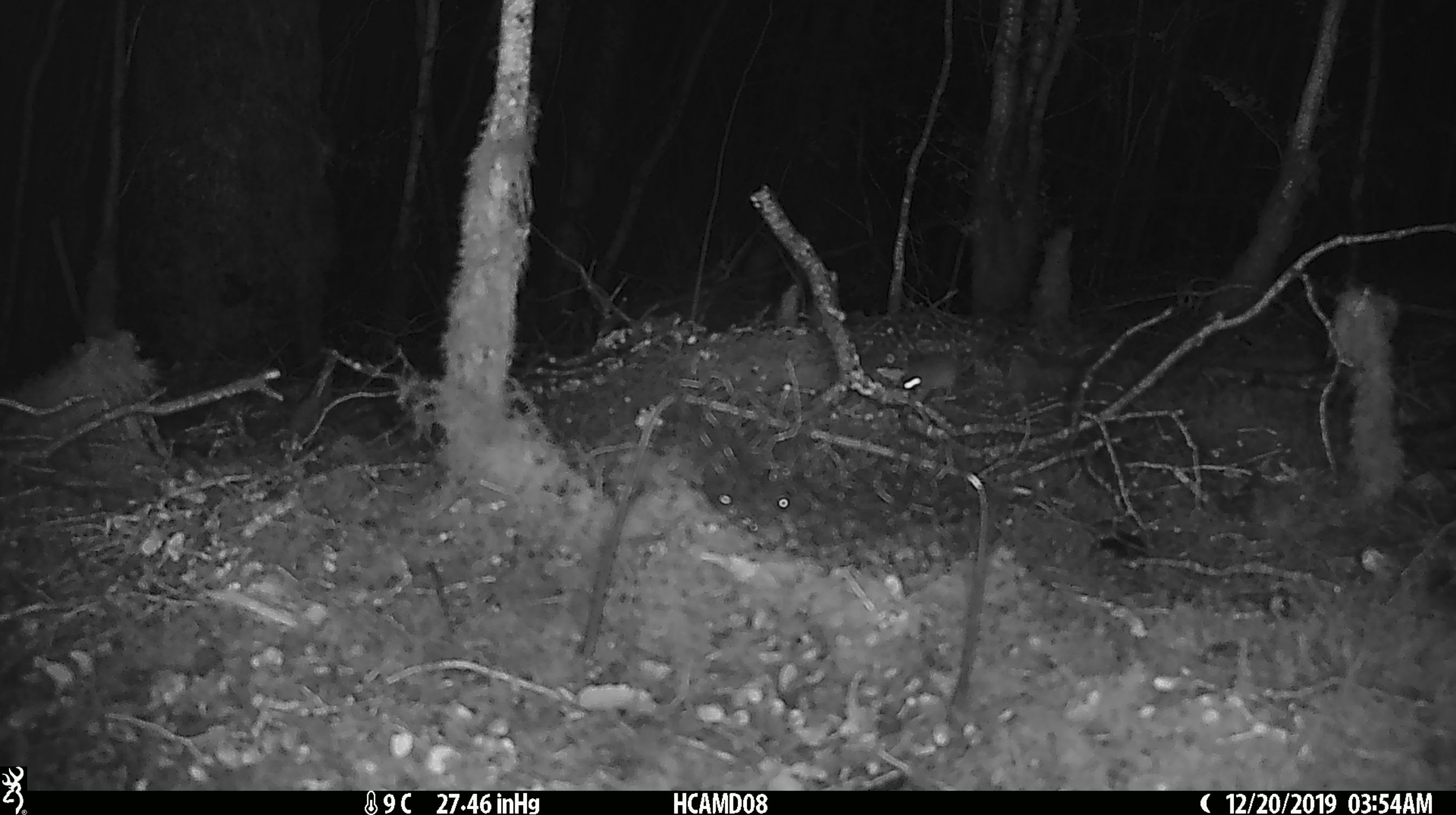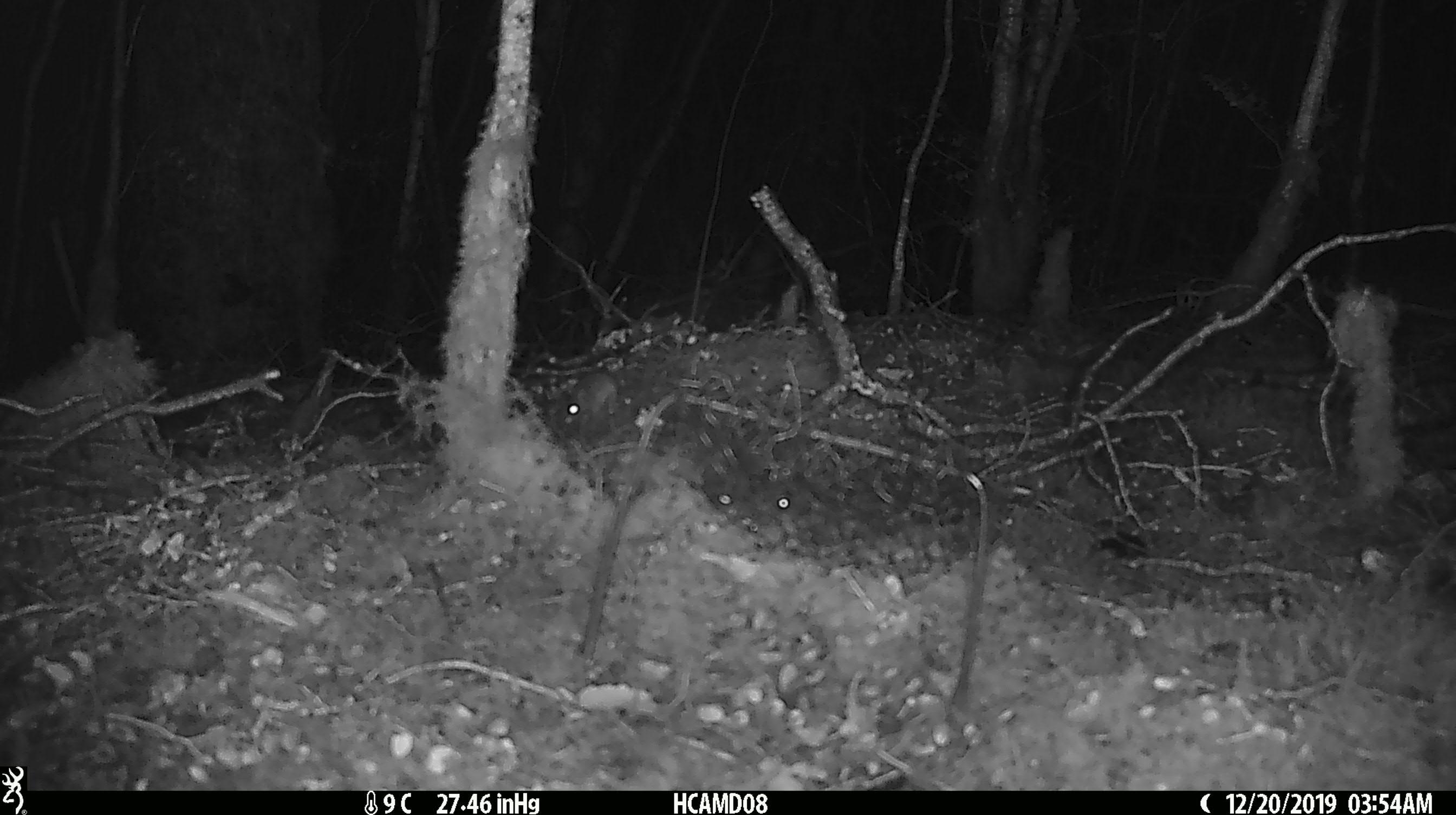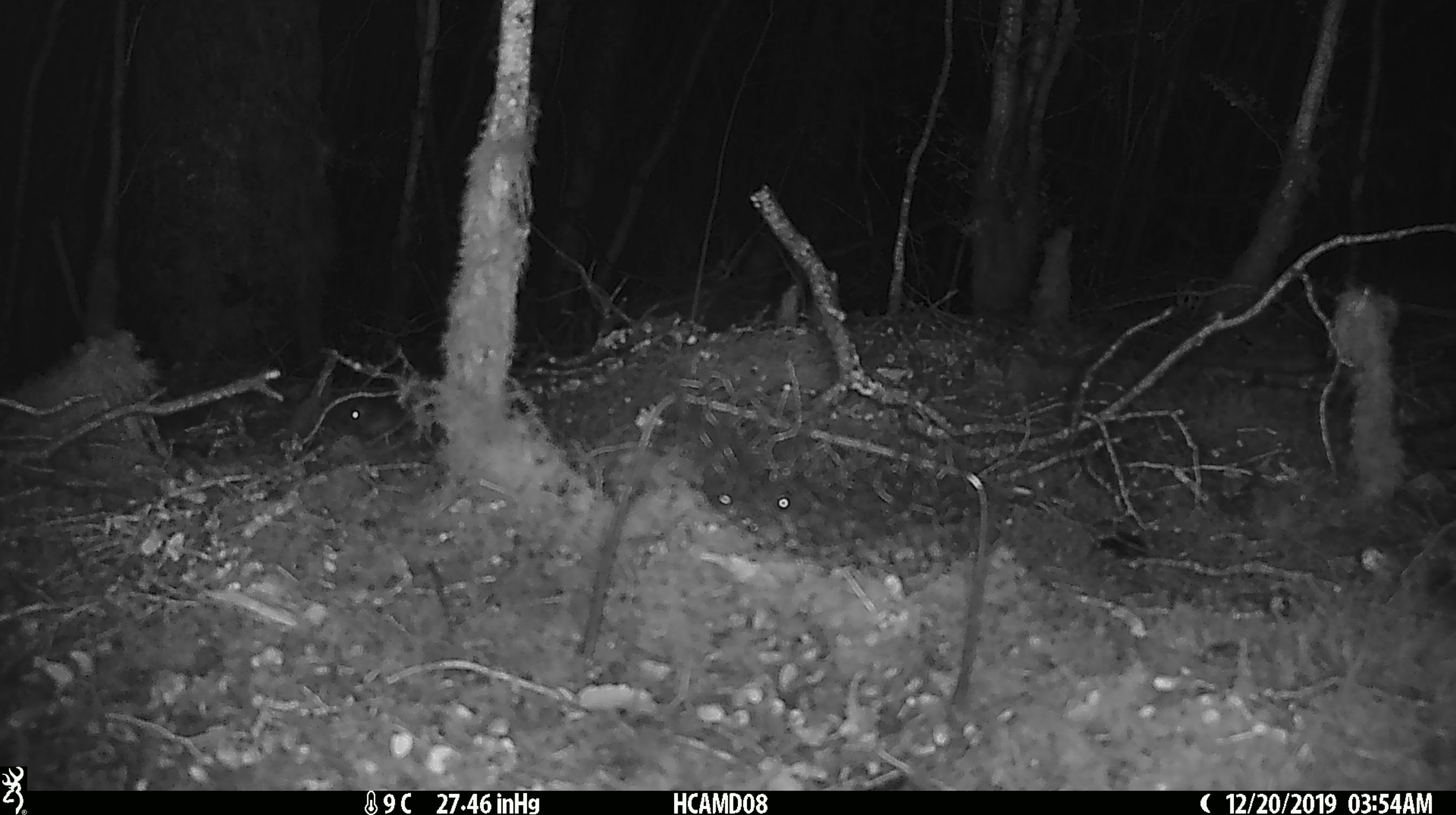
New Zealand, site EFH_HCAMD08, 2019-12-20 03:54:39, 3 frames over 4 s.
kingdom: Animalia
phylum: Chordata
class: Mammalia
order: Rodentia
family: Muridae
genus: Mus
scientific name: Mus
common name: mouse